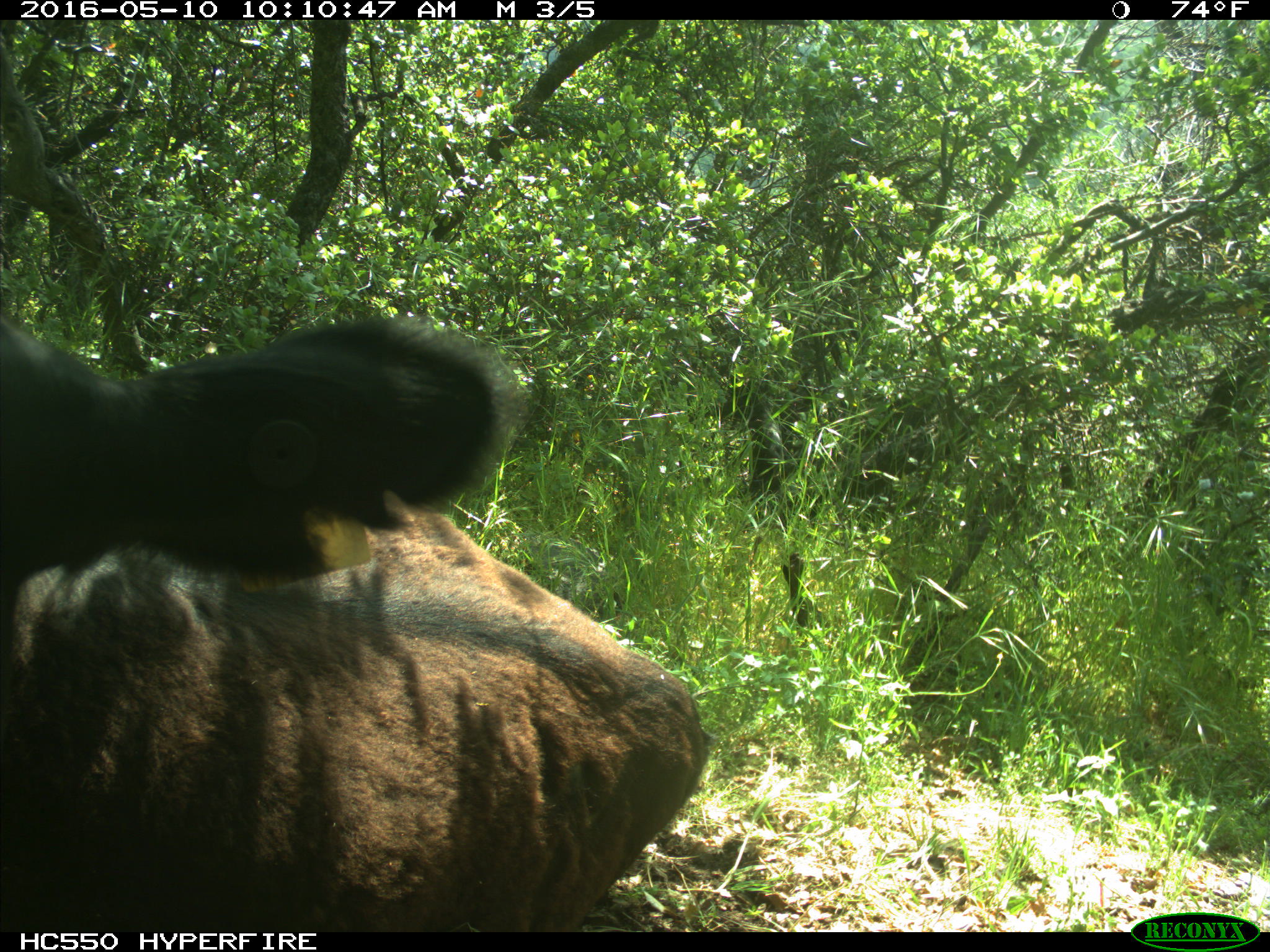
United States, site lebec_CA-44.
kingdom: Animalia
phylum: Chordata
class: Mammalia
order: Artiodactyla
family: Bovidae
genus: Bos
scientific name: Bos taurus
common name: domestic cow